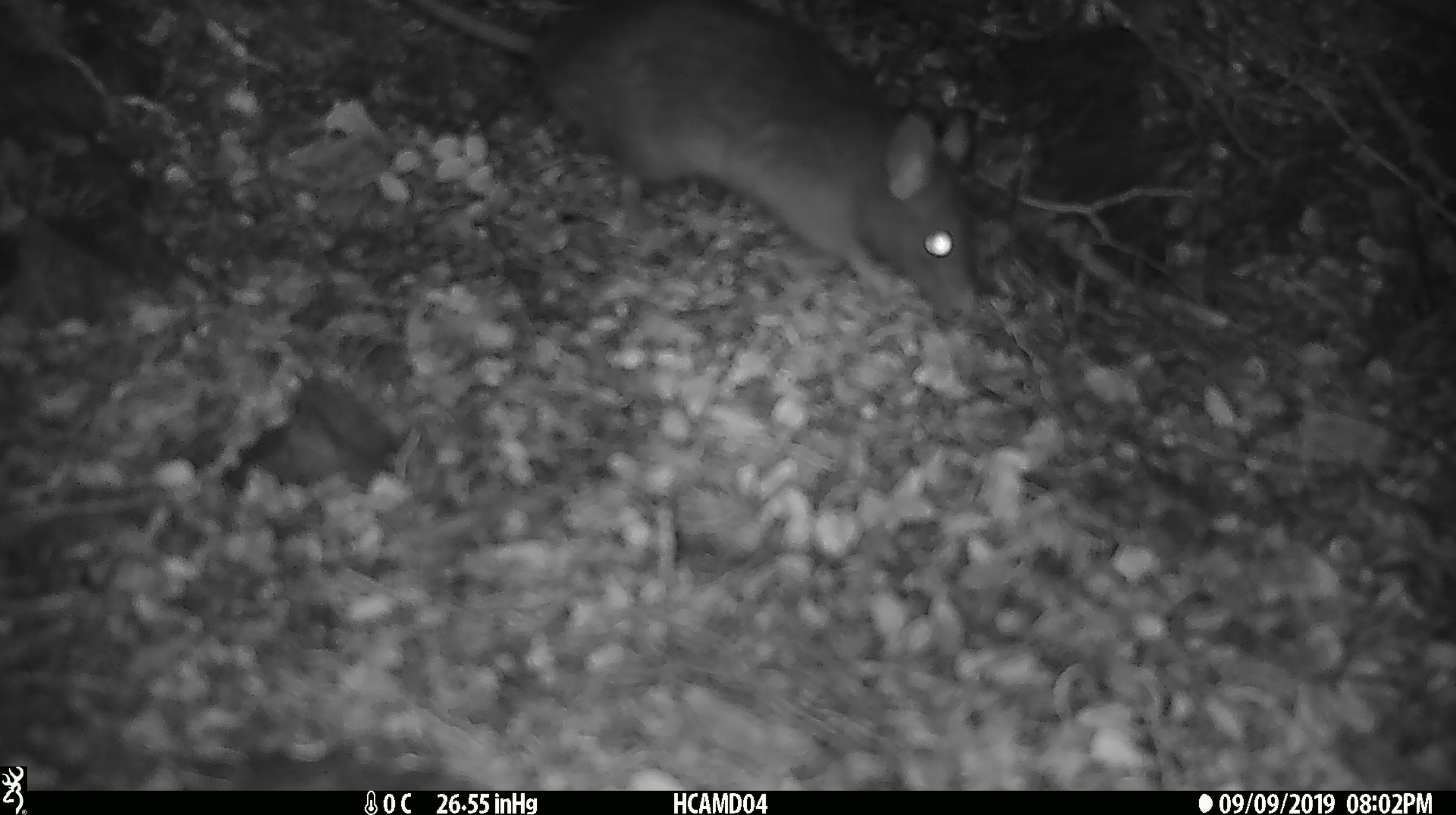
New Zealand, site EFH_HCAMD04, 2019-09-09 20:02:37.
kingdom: Animalia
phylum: Chordata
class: Mammalia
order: Rodentia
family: Muridae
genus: Rattus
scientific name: Rattus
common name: rat